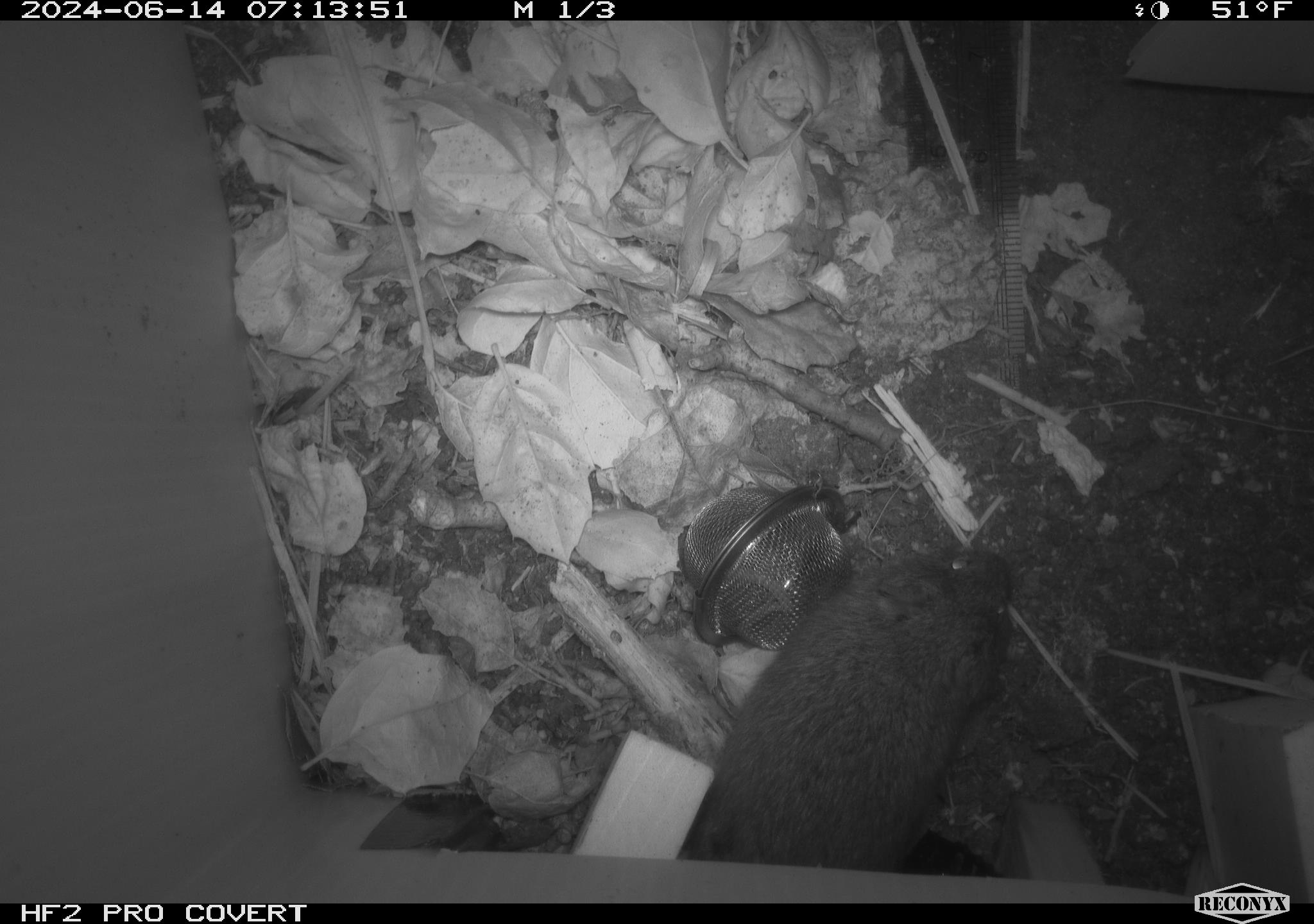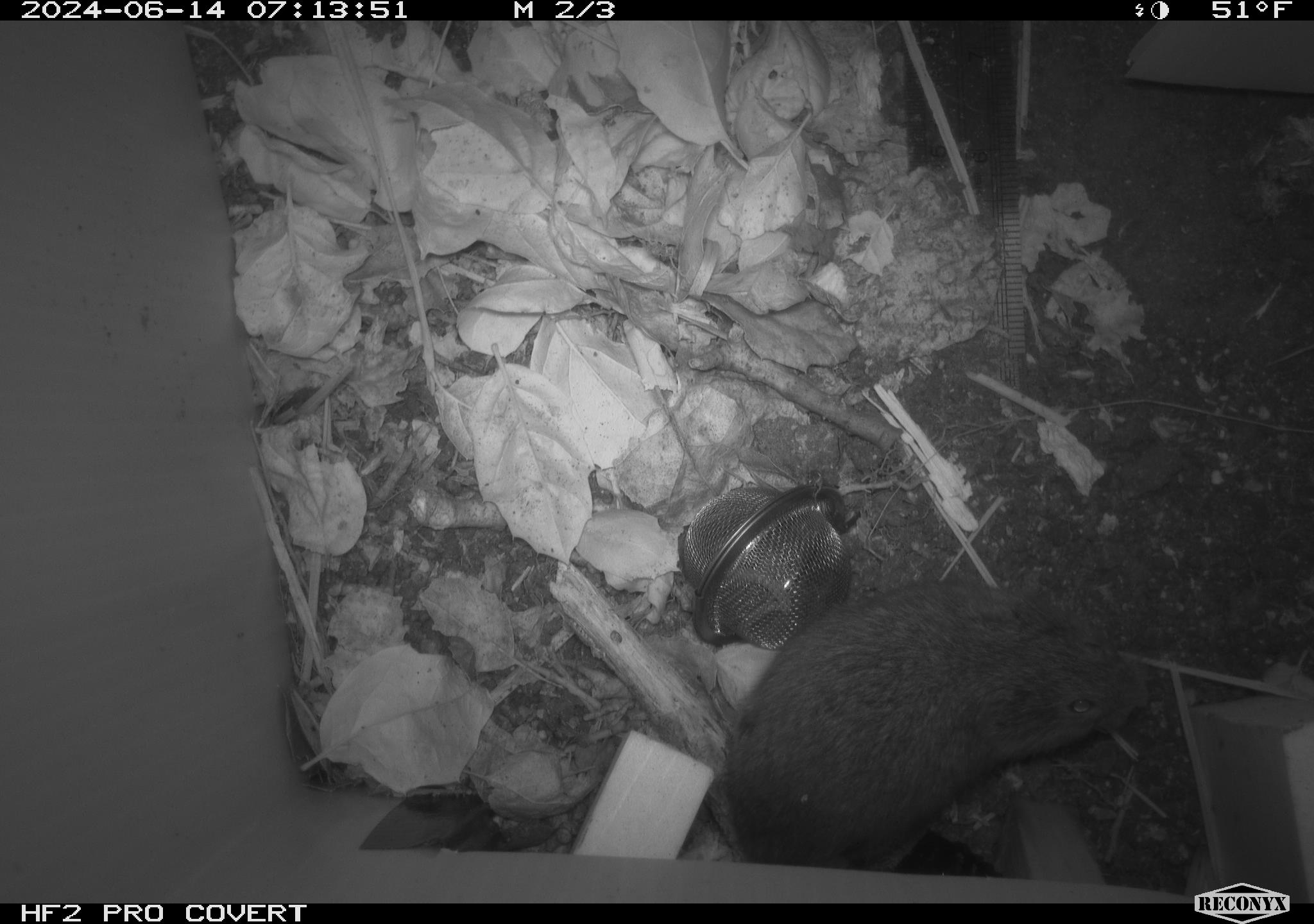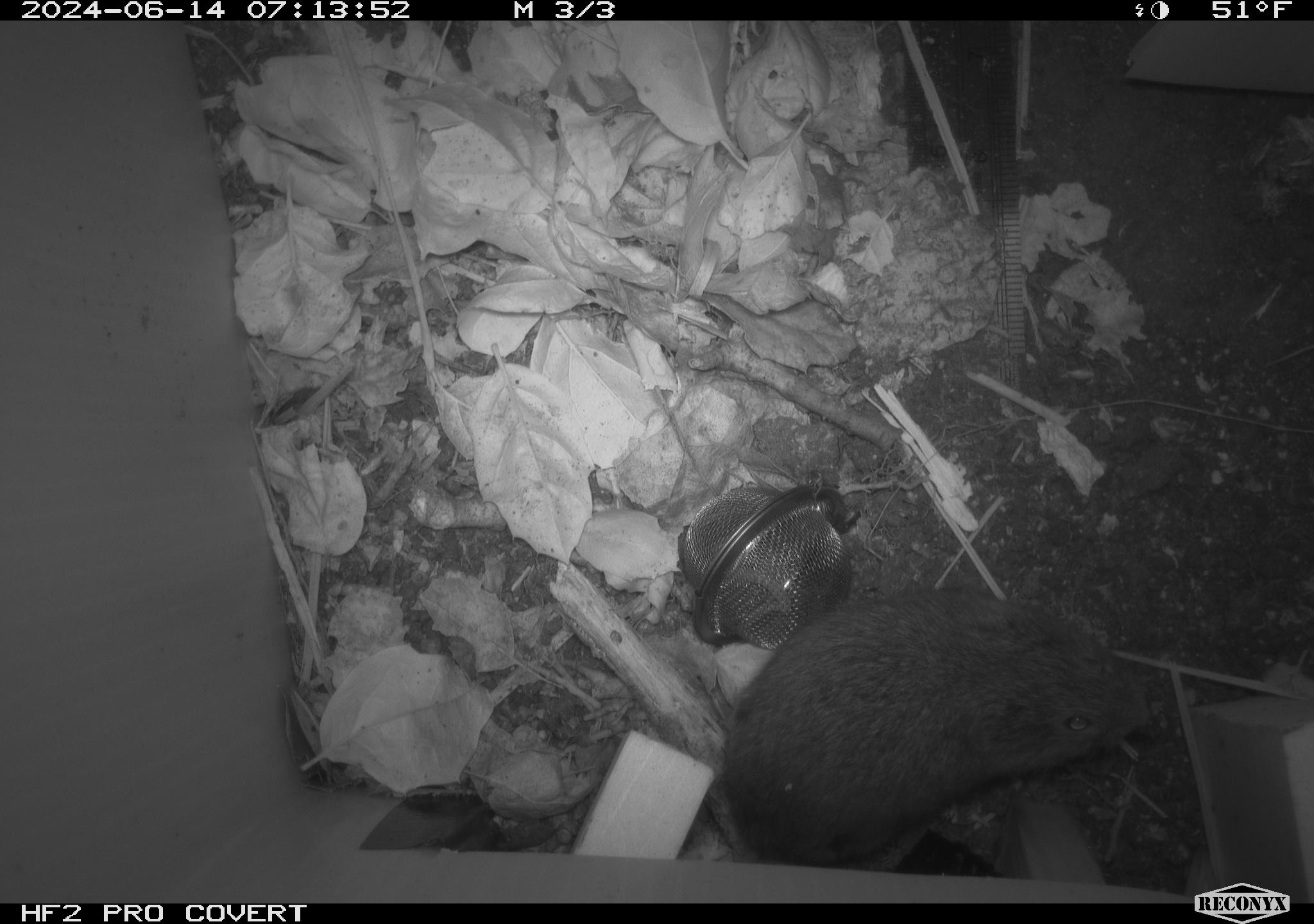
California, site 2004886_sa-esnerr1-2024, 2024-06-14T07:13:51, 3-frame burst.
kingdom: Animalia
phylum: Chordata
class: Mammalia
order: Rodentia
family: Cricetidae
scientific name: Cricetidae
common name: hamsters, voles, lemmings, and allies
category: cricetidae family